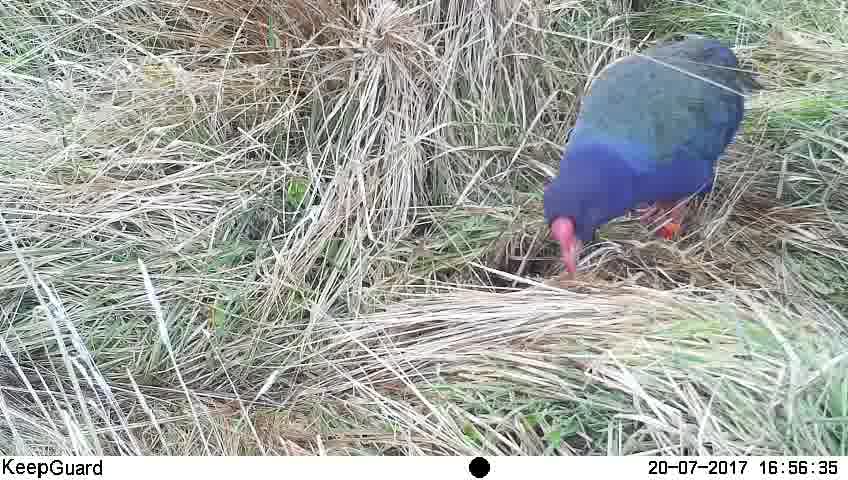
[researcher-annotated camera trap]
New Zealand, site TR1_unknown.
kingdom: Animalia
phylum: Chordata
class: Aves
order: Gruiformes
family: Rallidae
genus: Porphyrio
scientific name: Porphyrio mantelli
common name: takahe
Takahe (Porphyrio mantelli).